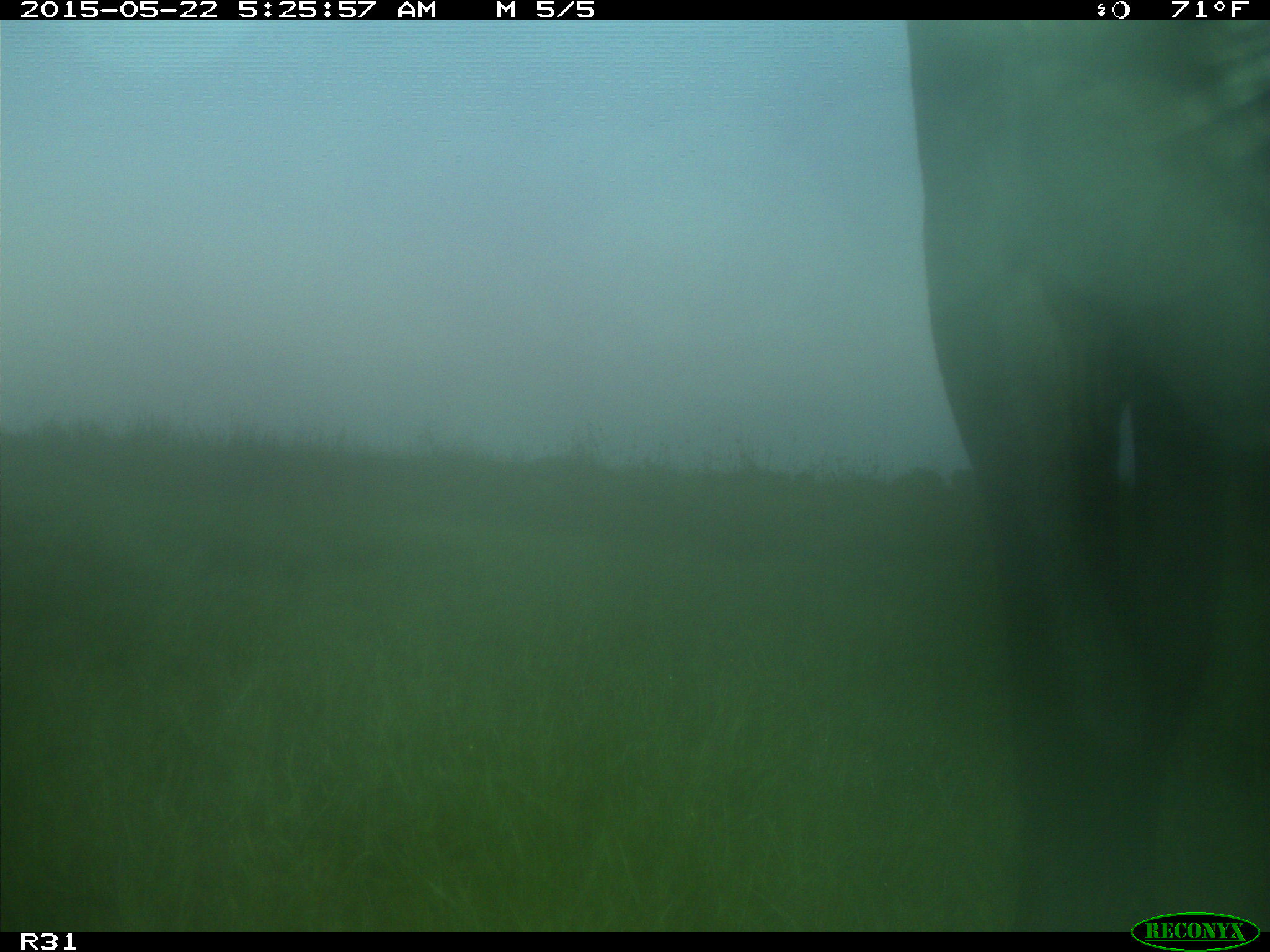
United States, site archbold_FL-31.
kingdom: Animalia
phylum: Chordata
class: Mammalia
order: Artiodactyla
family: Bovidae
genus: Bos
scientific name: Bos taurus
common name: domestic cow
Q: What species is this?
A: Bos taurus (domestic cow).